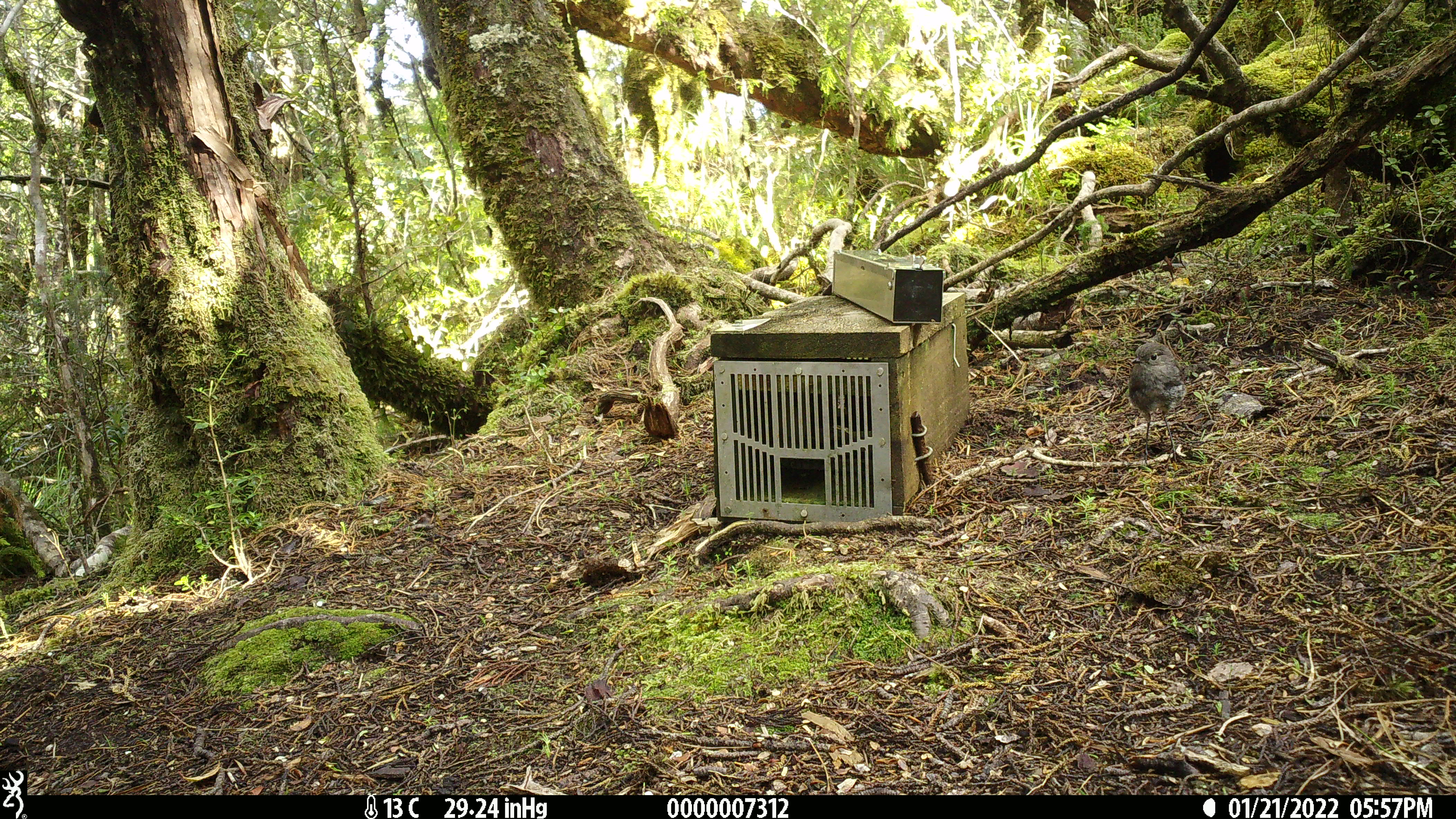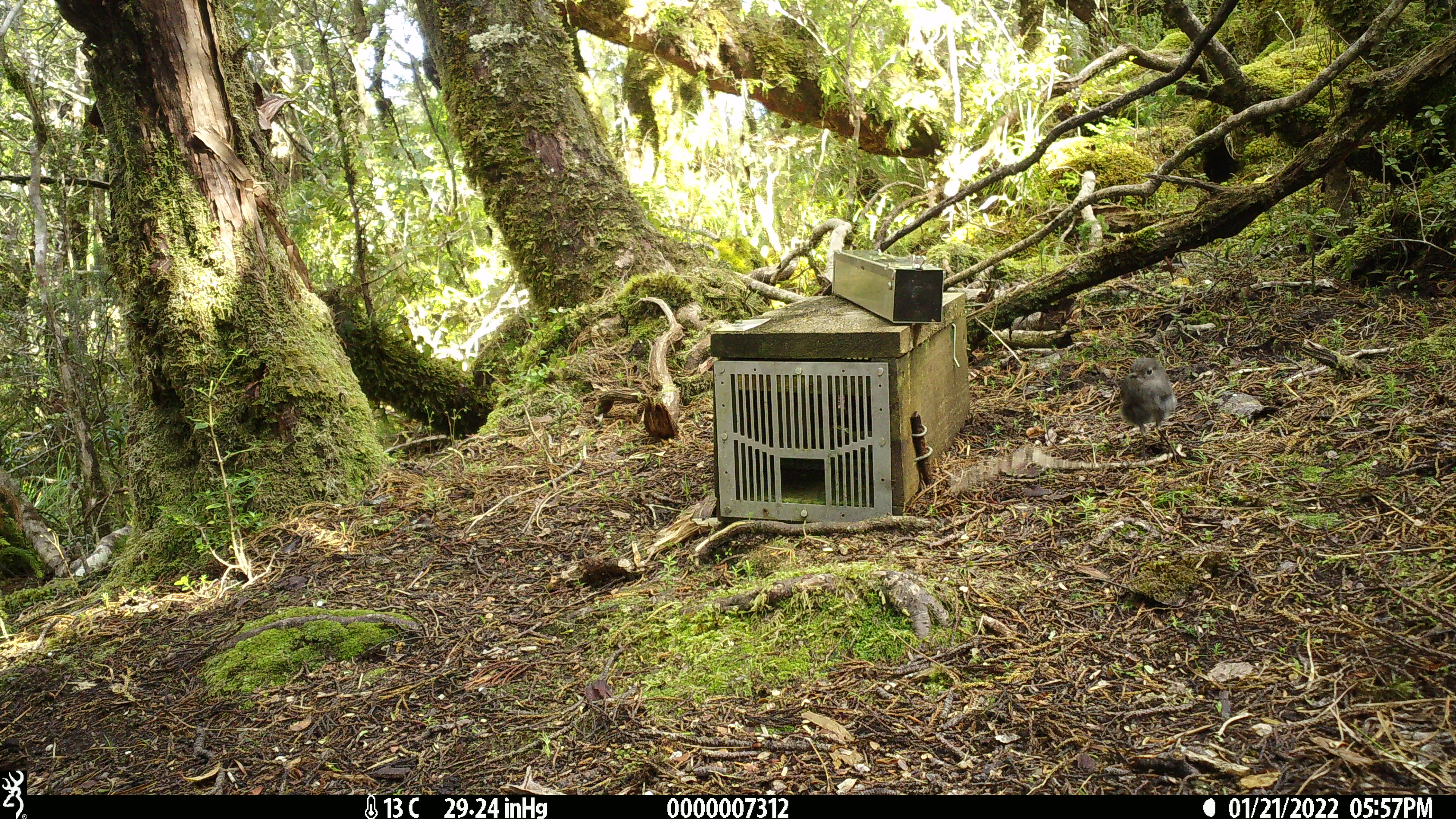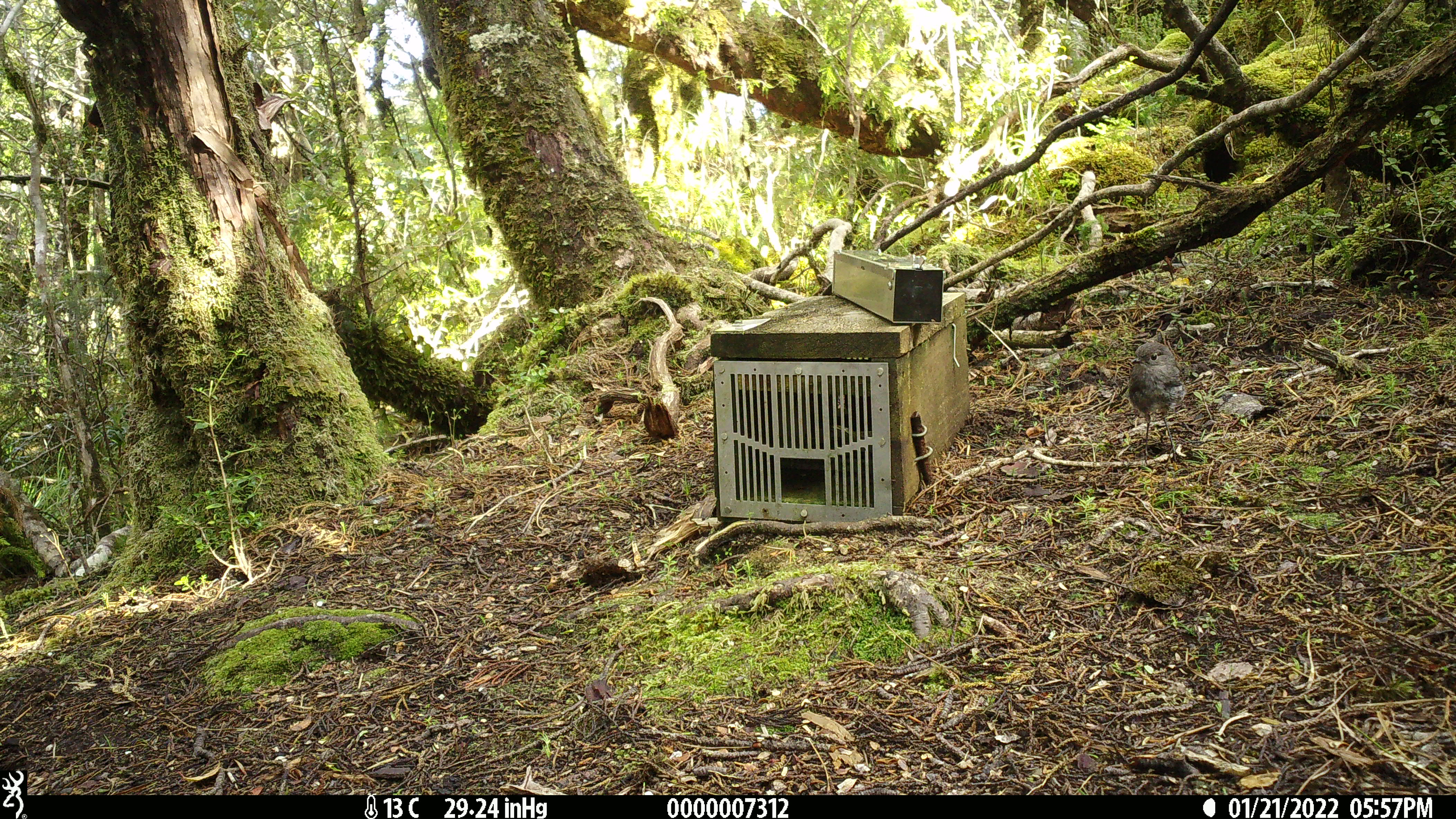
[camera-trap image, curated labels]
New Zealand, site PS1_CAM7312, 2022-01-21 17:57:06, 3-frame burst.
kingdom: Animalia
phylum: Chordata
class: Aves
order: Passeriformes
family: Petroicidae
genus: Petroica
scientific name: Petroica australis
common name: new zealand robin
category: robin